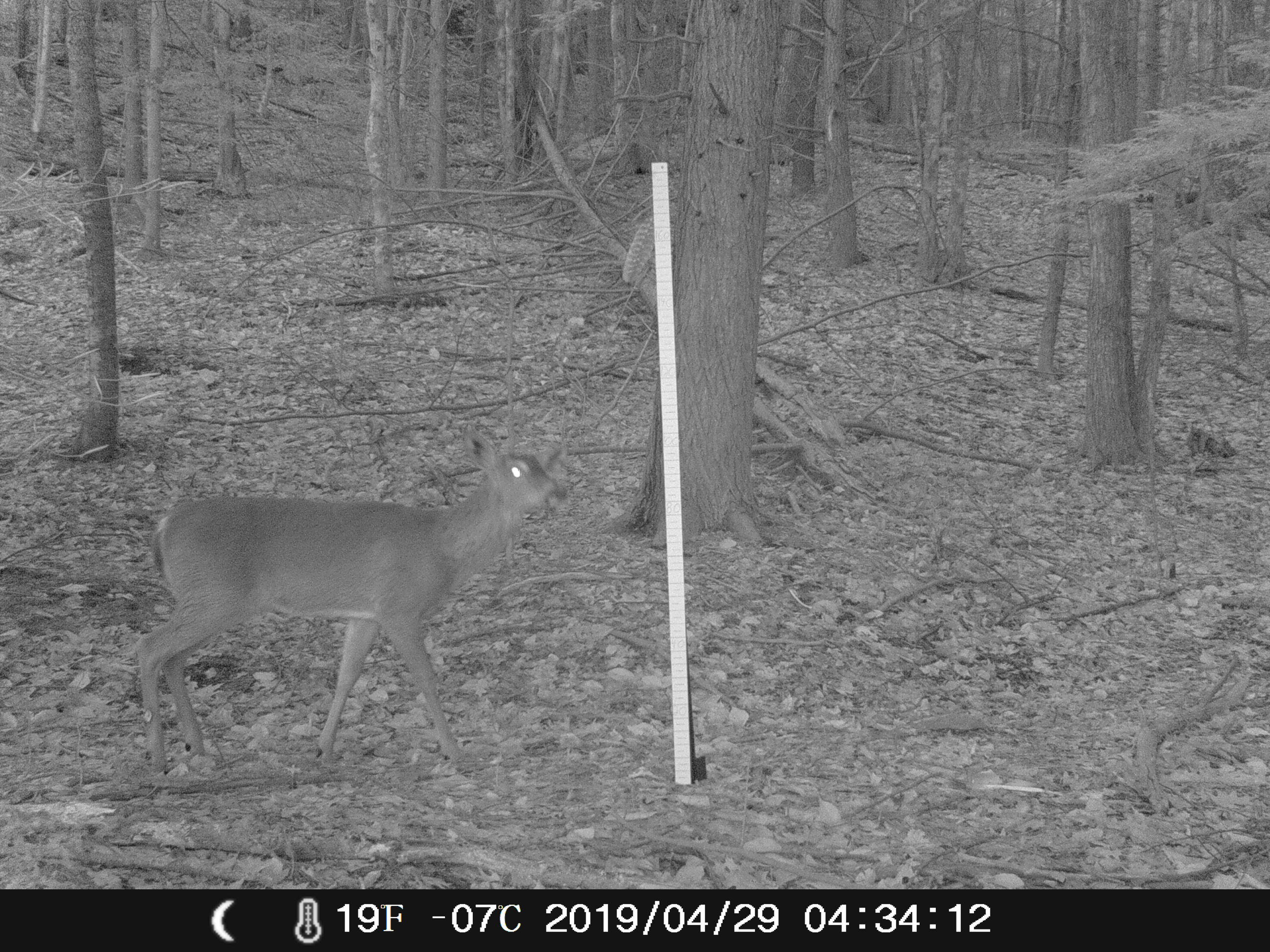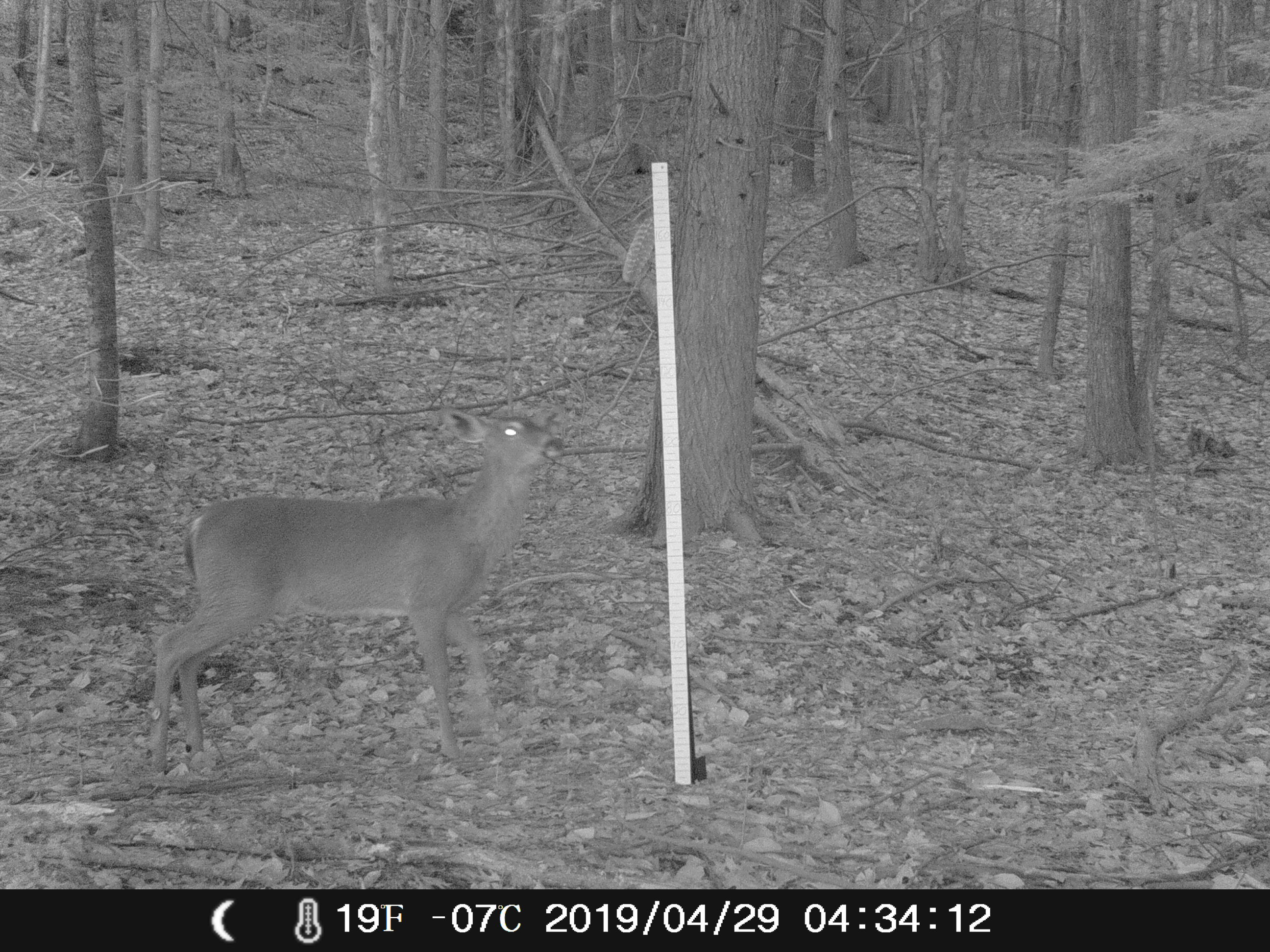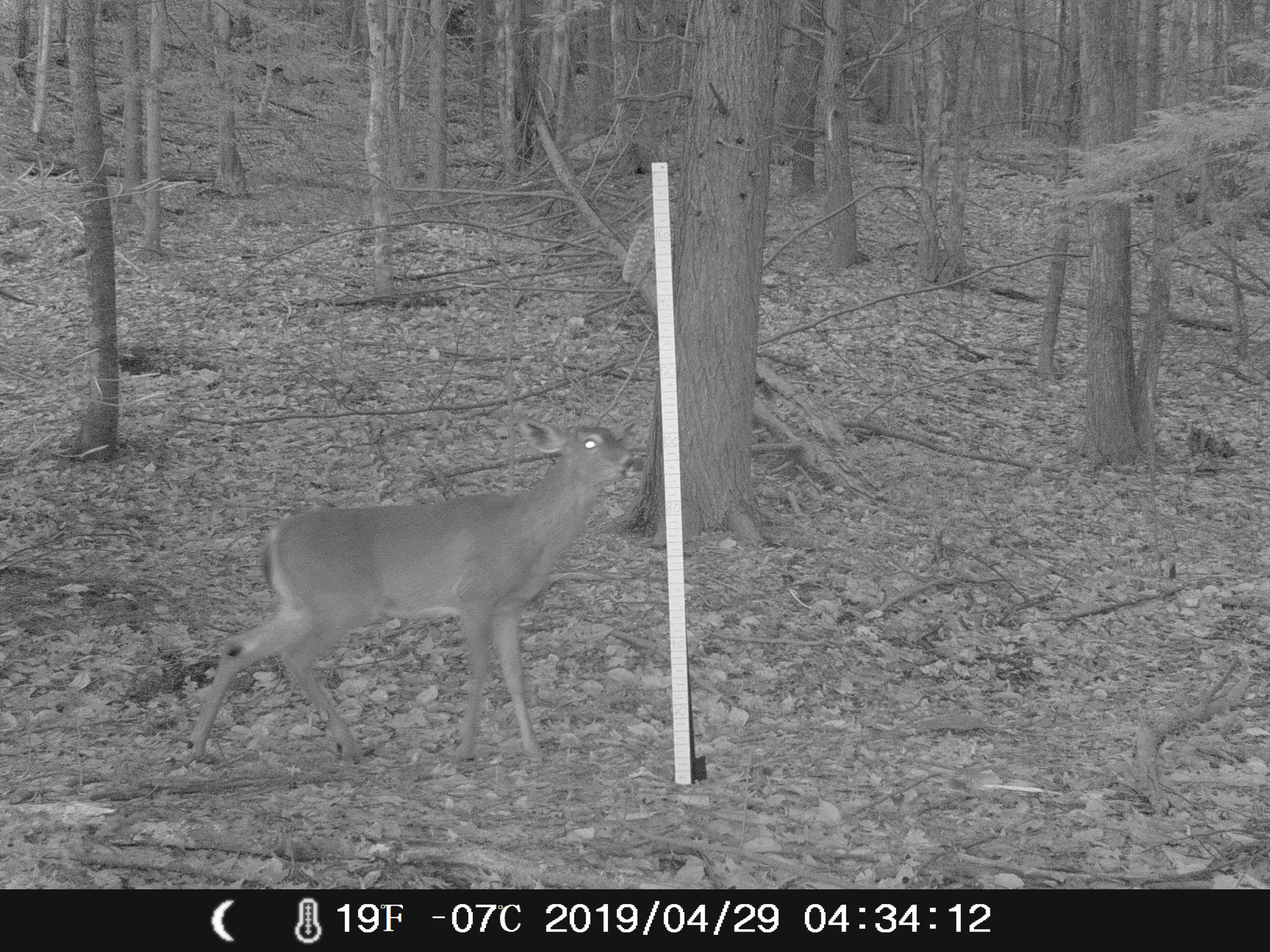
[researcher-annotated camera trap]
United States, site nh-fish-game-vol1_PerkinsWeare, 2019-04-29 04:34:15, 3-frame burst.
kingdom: Animalia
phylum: Chordata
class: Mammalia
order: Artiodactyla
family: Cervidae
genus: Odocoileus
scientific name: Odocoileus virginianus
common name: white-tailed deer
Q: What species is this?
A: White-tailed deer (Odocoileus virginianus).